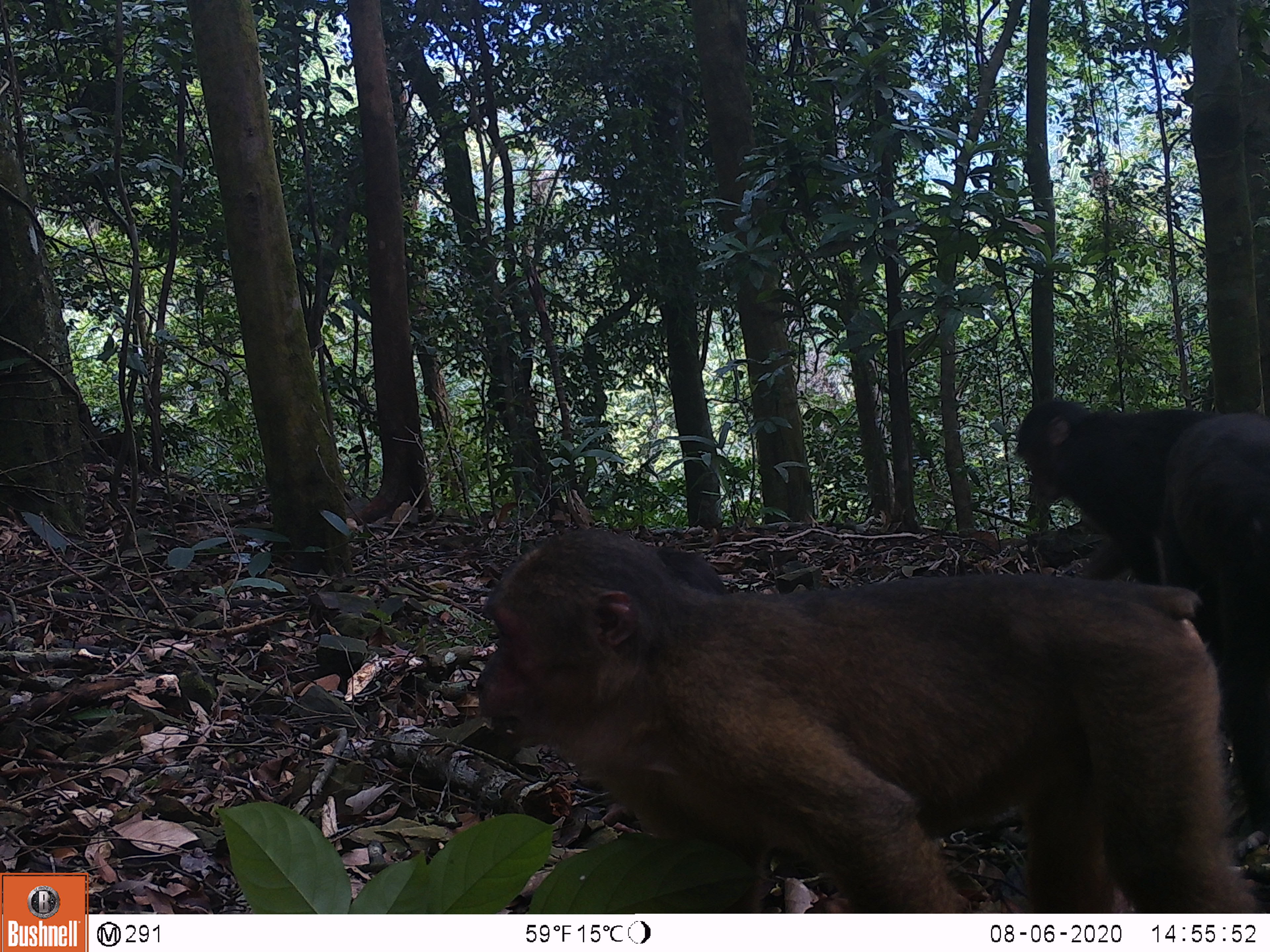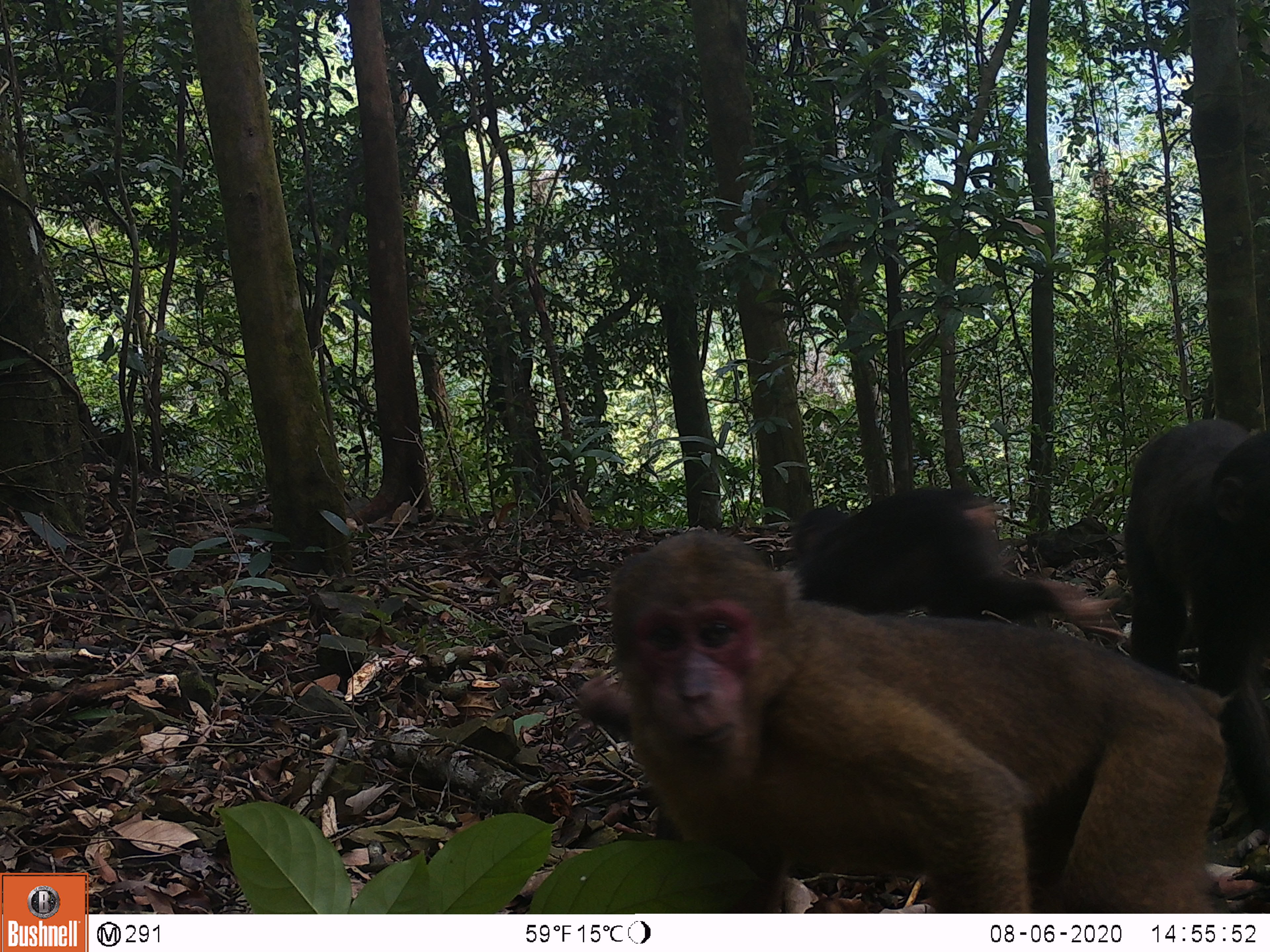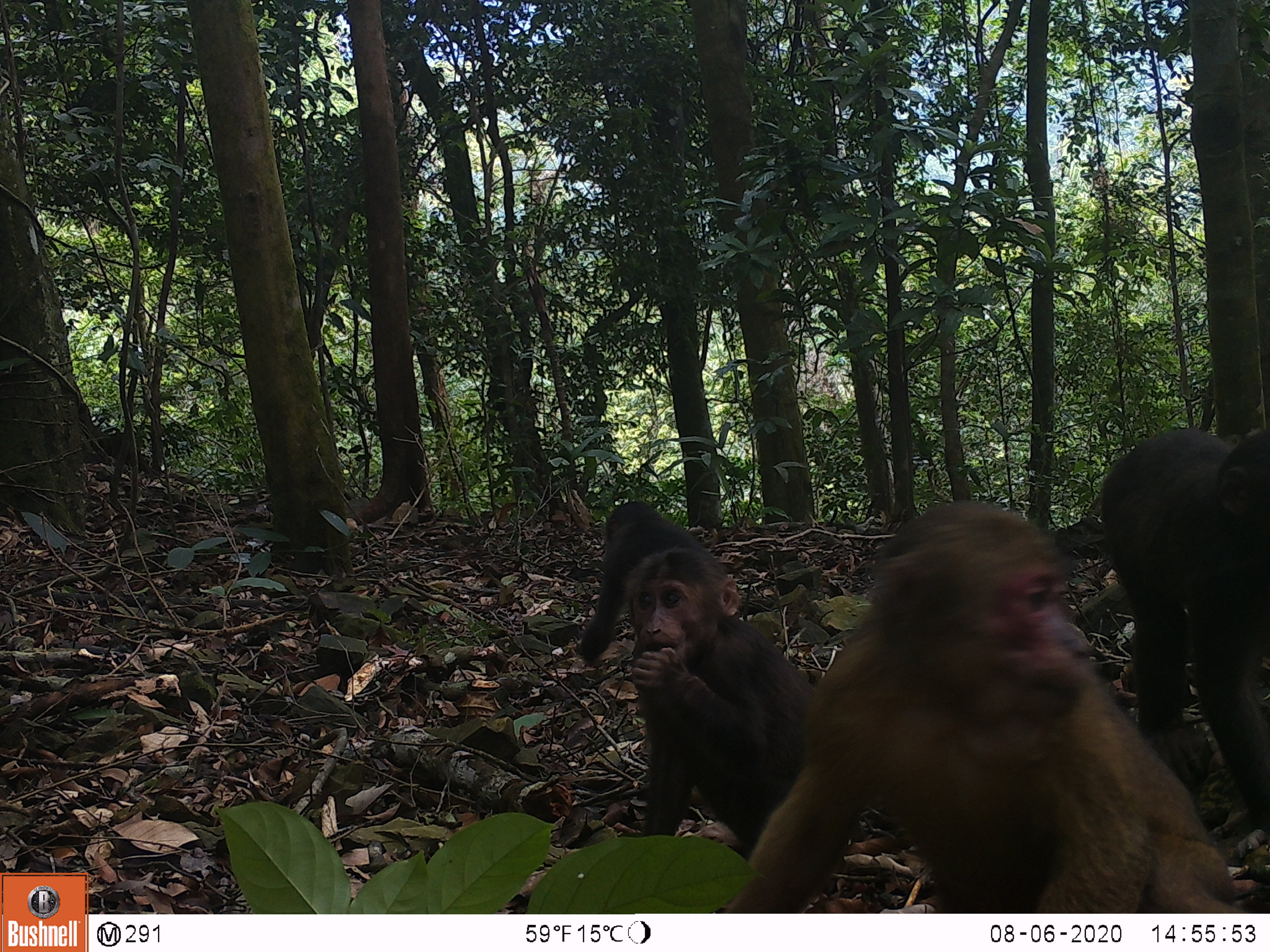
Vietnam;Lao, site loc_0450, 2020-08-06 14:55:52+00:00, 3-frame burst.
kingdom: Animalia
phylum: Chordata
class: Mammalia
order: Primates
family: Cercopithecidae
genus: Macaca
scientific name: Macaca arctoides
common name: stump-tailed macaque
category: stump tailed macaque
Stump tailed macaque (stump-tailed macaque) (Macaca arctoides). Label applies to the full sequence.